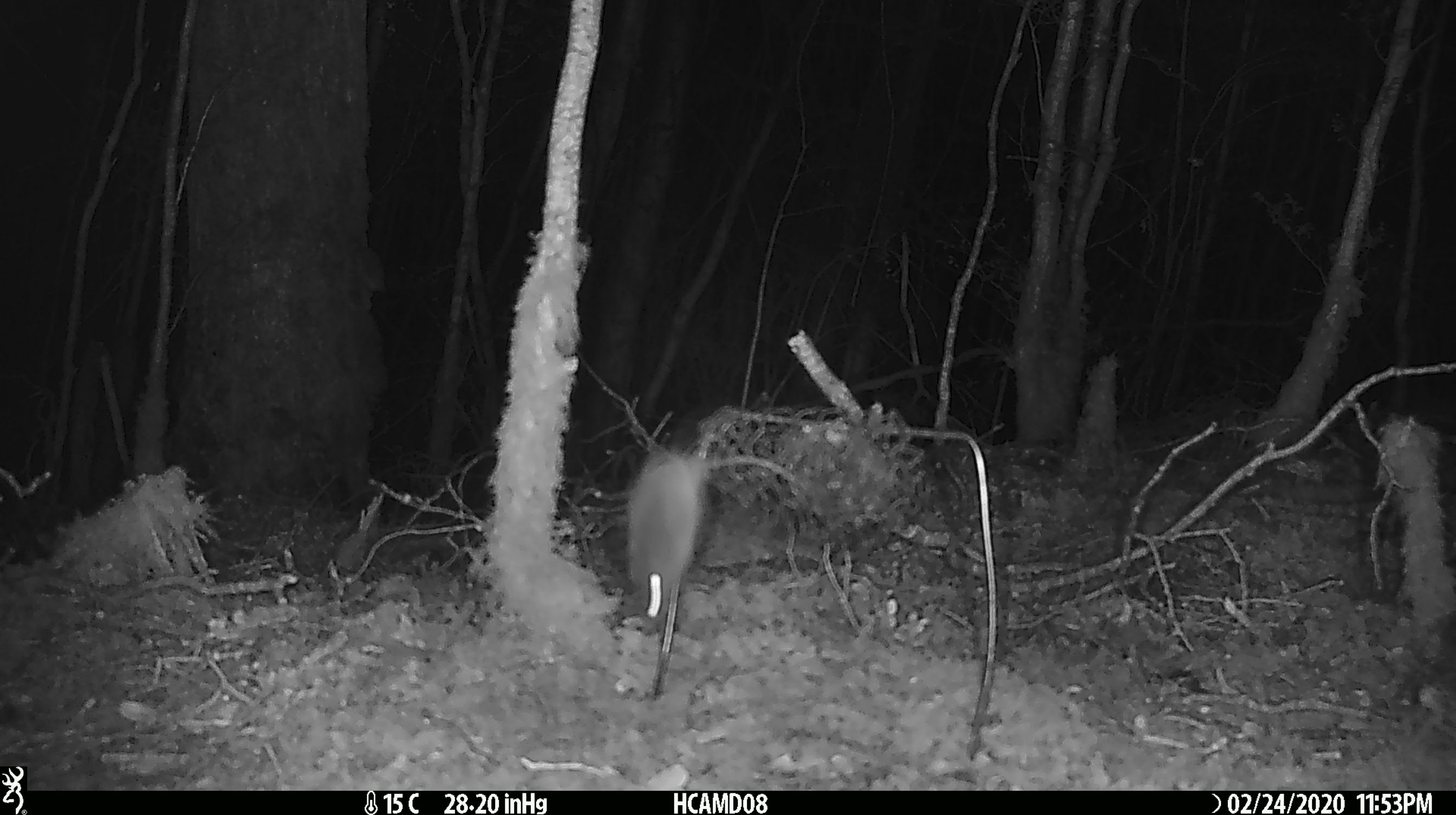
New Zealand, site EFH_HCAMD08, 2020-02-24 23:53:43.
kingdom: Animalia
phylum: Chordata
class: Mammalia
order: Rodentia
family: Muridae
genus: Mus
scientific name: Mus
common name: mouse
Mouse (Mus).